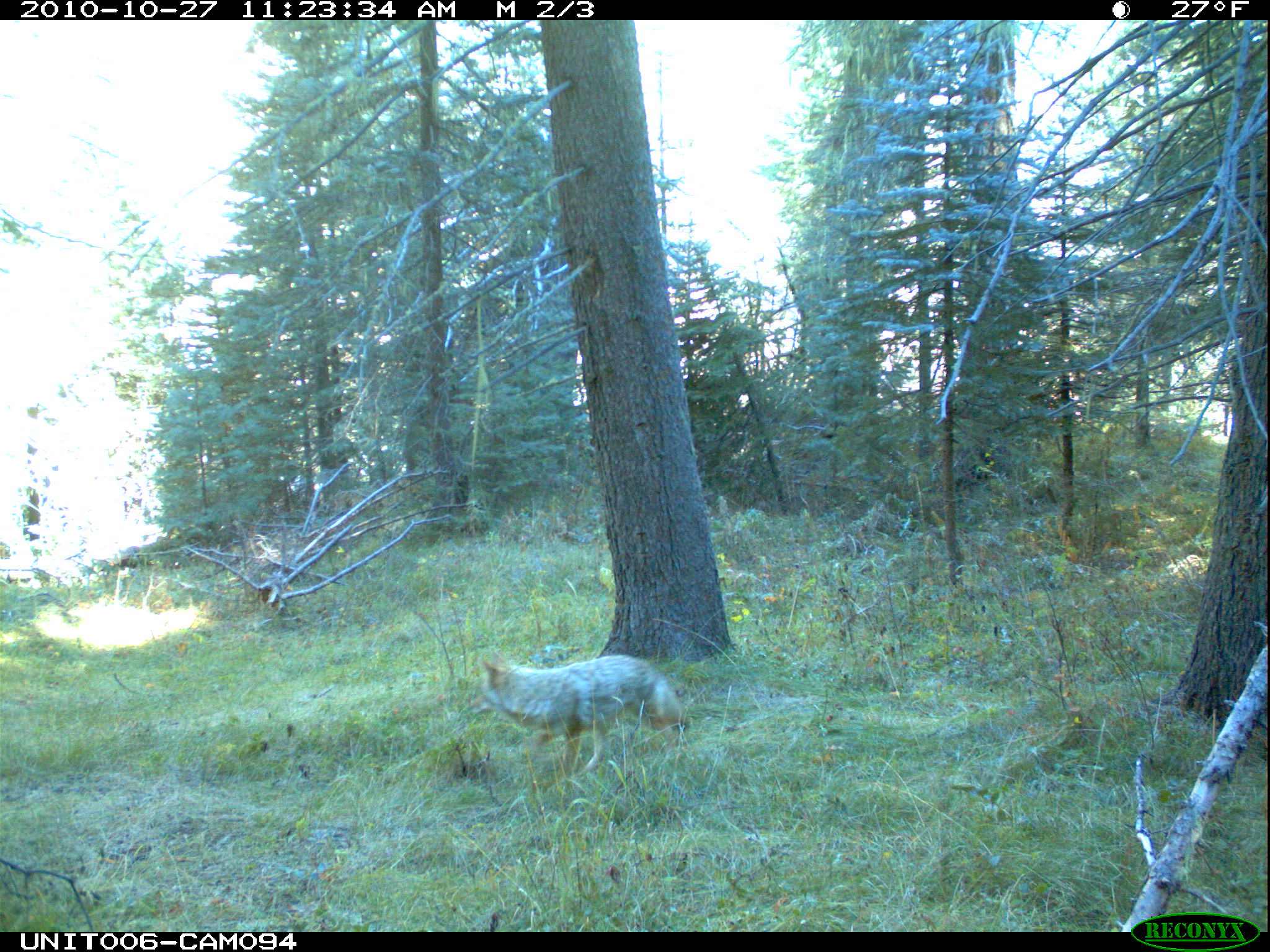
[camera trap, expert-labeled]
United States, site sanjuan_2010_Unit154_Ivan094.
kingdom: Animalia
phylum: Chordata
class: Mammalia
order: Carnivora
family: Canidae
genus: Canis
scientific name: Canis latrans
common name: coyote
Canis latrans (coyote).